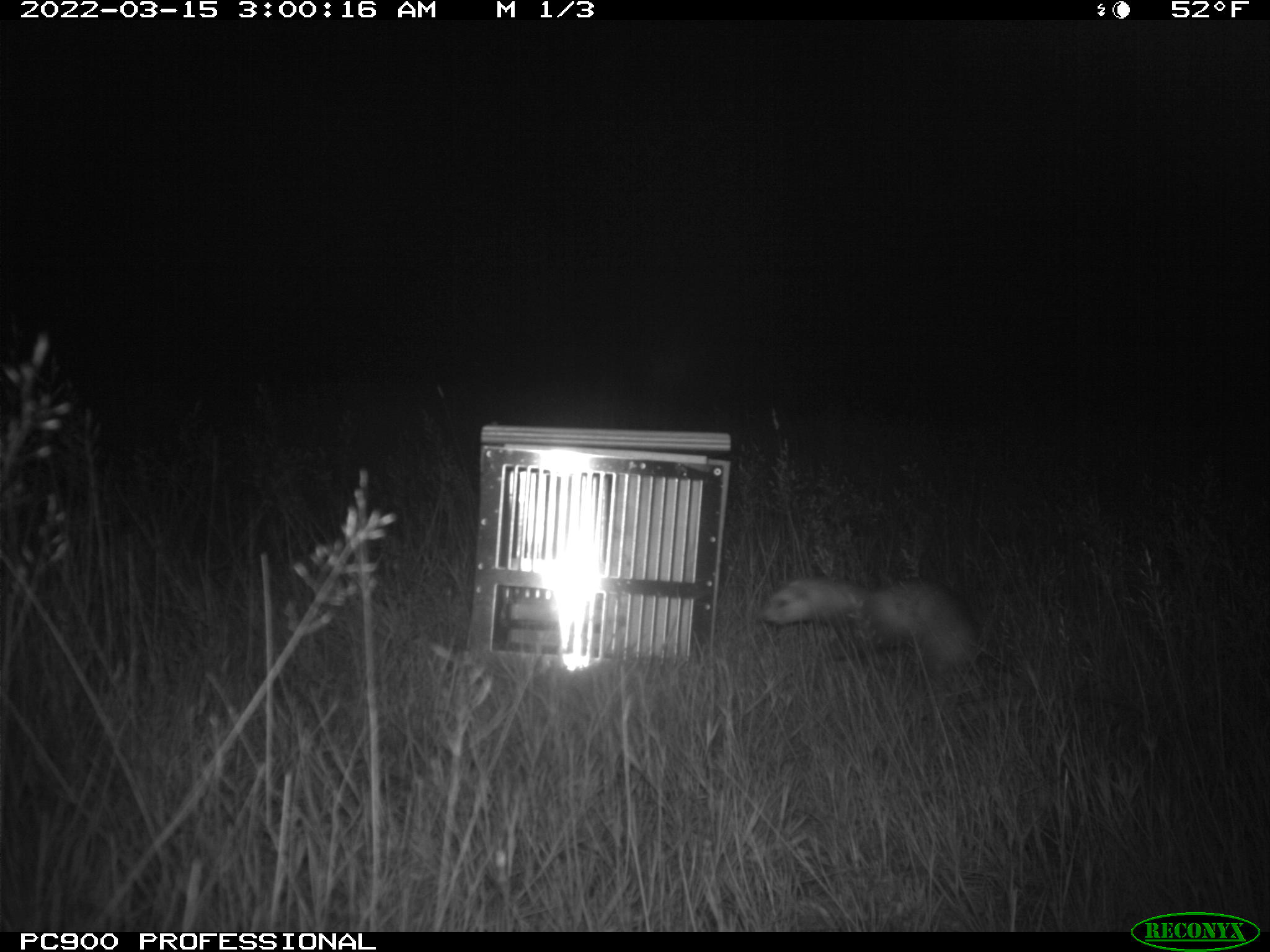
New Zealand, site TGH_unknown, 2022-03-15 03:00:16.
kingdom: Animalia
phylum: Chordata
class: Mammalia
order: Carnivora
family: Mustelidae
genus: Mustela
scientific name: Mustela furo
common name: ferret